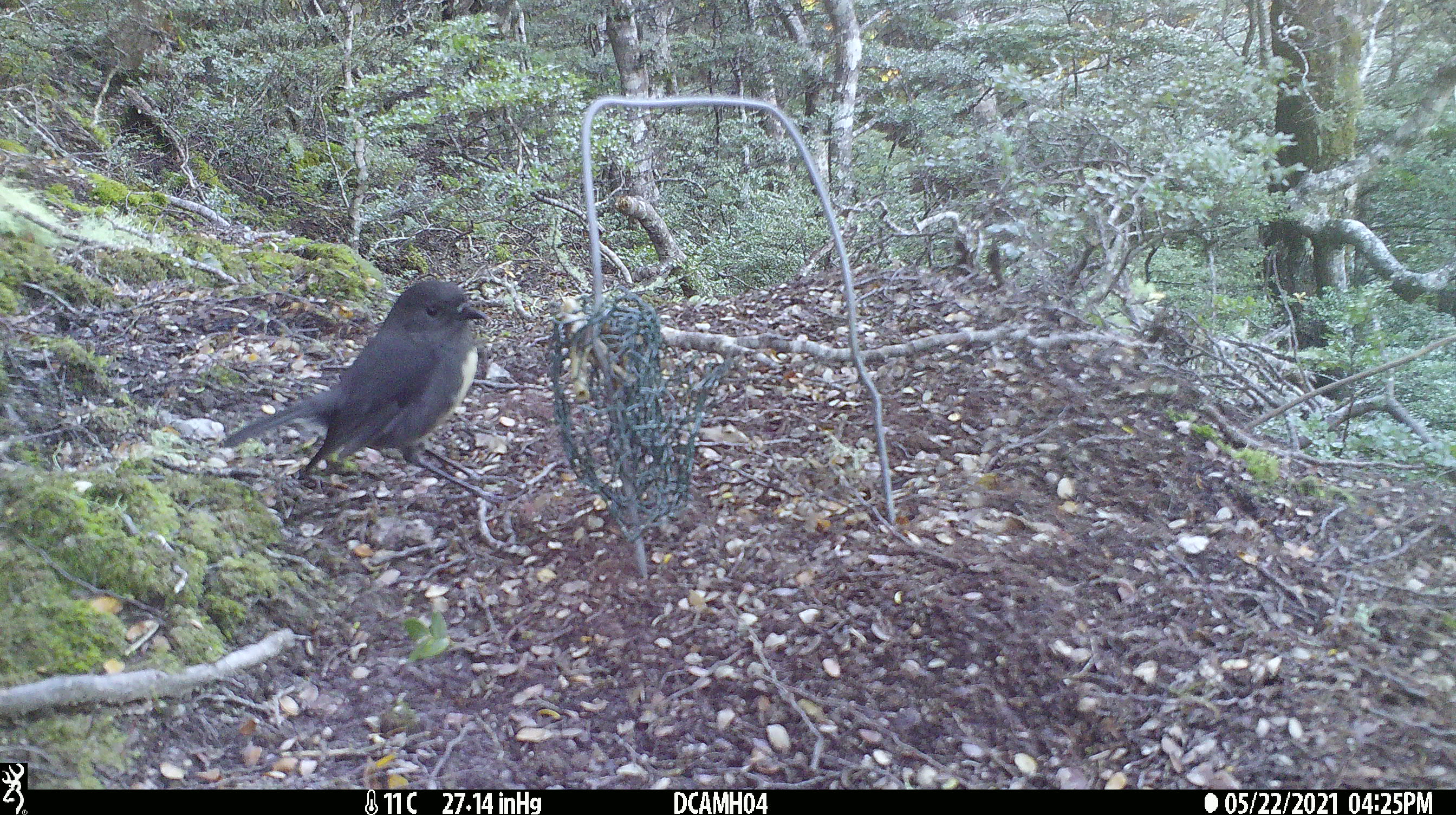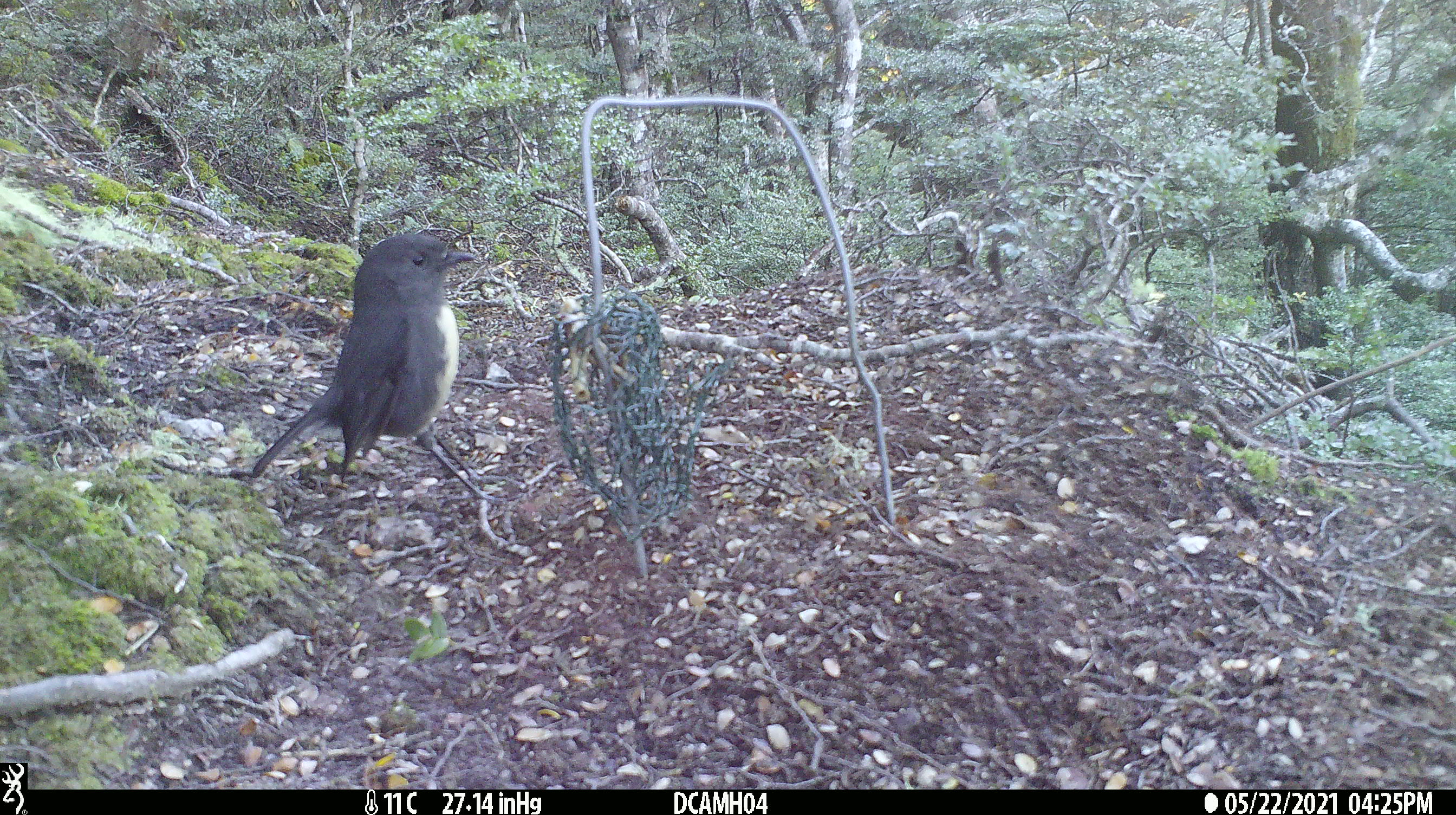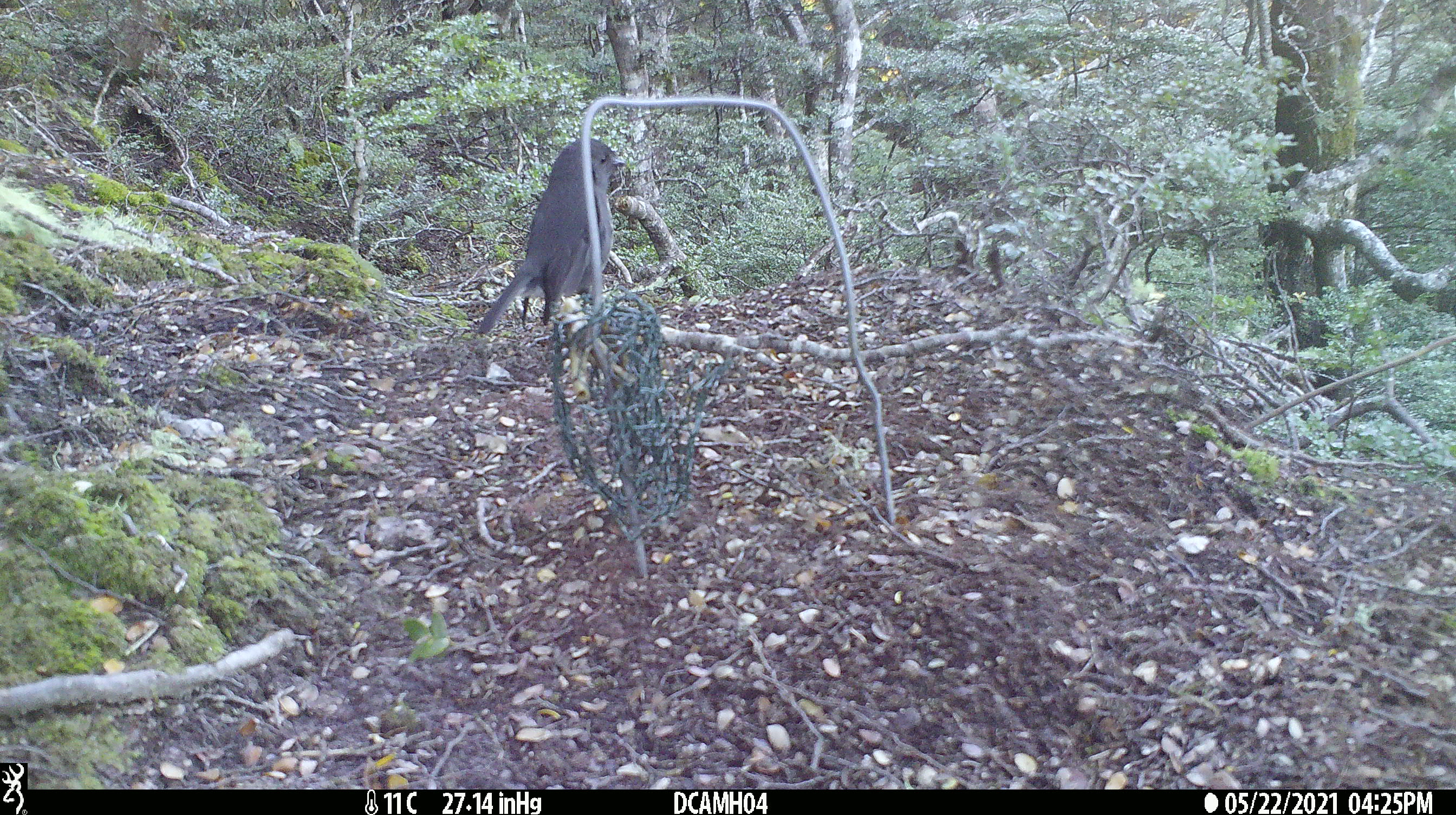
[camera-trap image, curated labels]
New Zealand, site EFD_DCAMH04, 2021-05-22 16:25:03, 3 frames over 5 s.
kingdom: Animalia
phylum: Chordata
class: Aves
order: Passeriformes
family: Petroicidae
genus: Petroica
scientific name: Petroica australis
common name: new zealand robin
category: robin